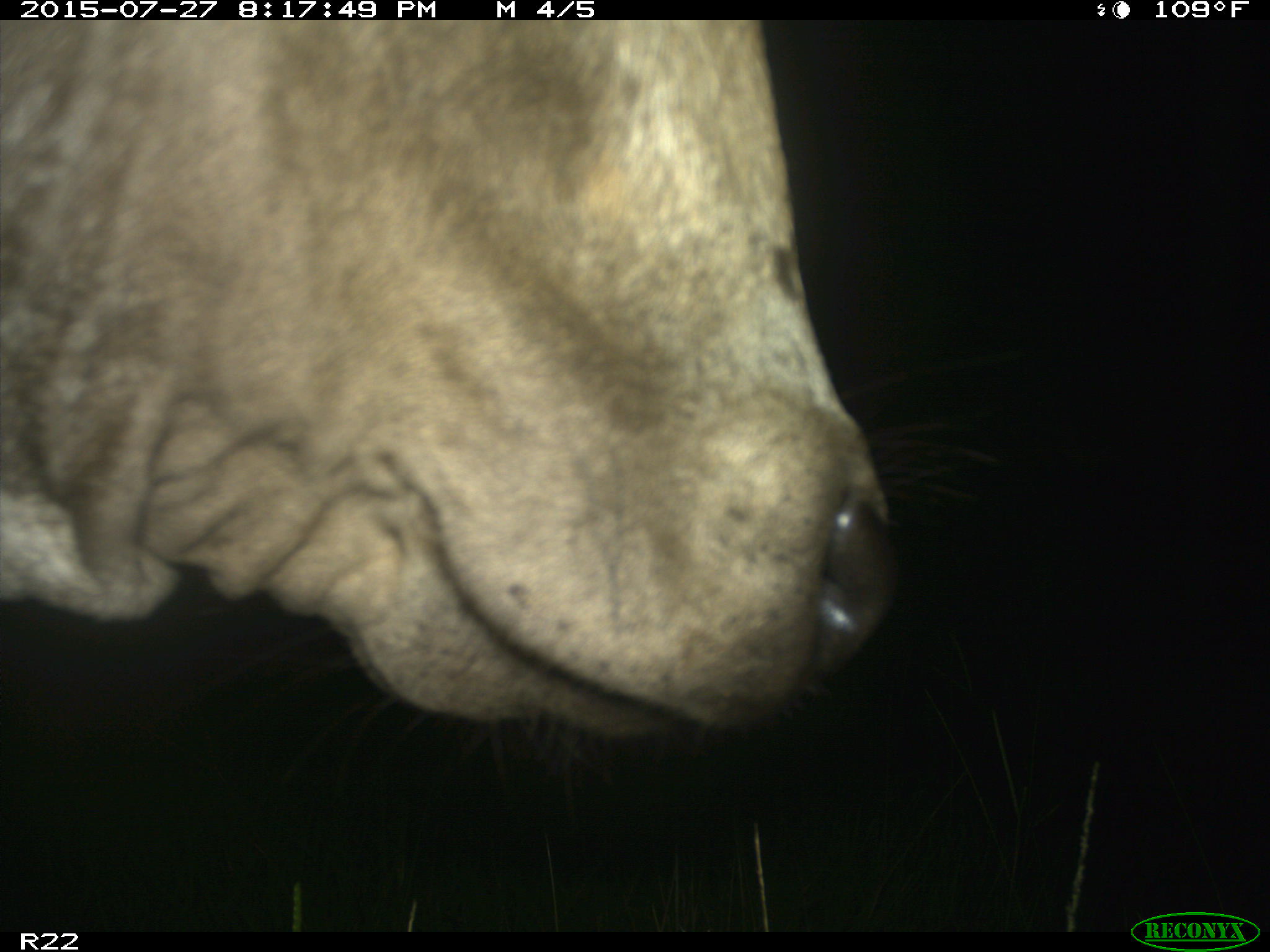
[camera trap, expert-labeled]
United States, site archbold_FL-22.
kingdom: Animalia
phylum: Chordata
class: Mammalia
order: Artiodactyla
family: Bovidae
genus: Bos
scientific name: Bos taurus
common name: domestic cow